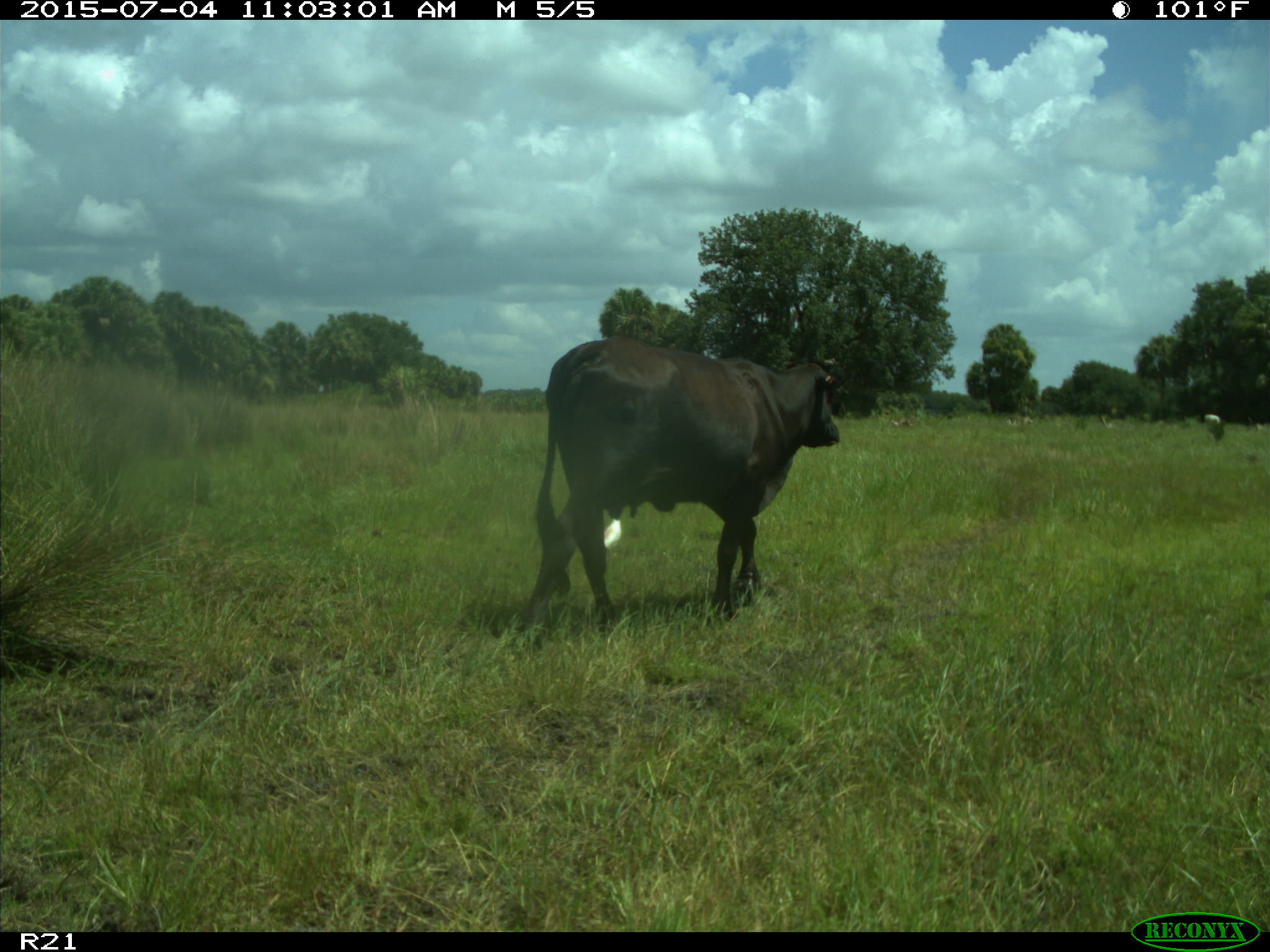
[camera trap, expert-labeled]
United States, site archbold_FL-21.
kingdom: Animalia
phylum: Chordata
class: Mammalia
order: Artiodactyla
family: Bovidae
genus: Bos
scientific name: Bos taurus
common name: domestic cow